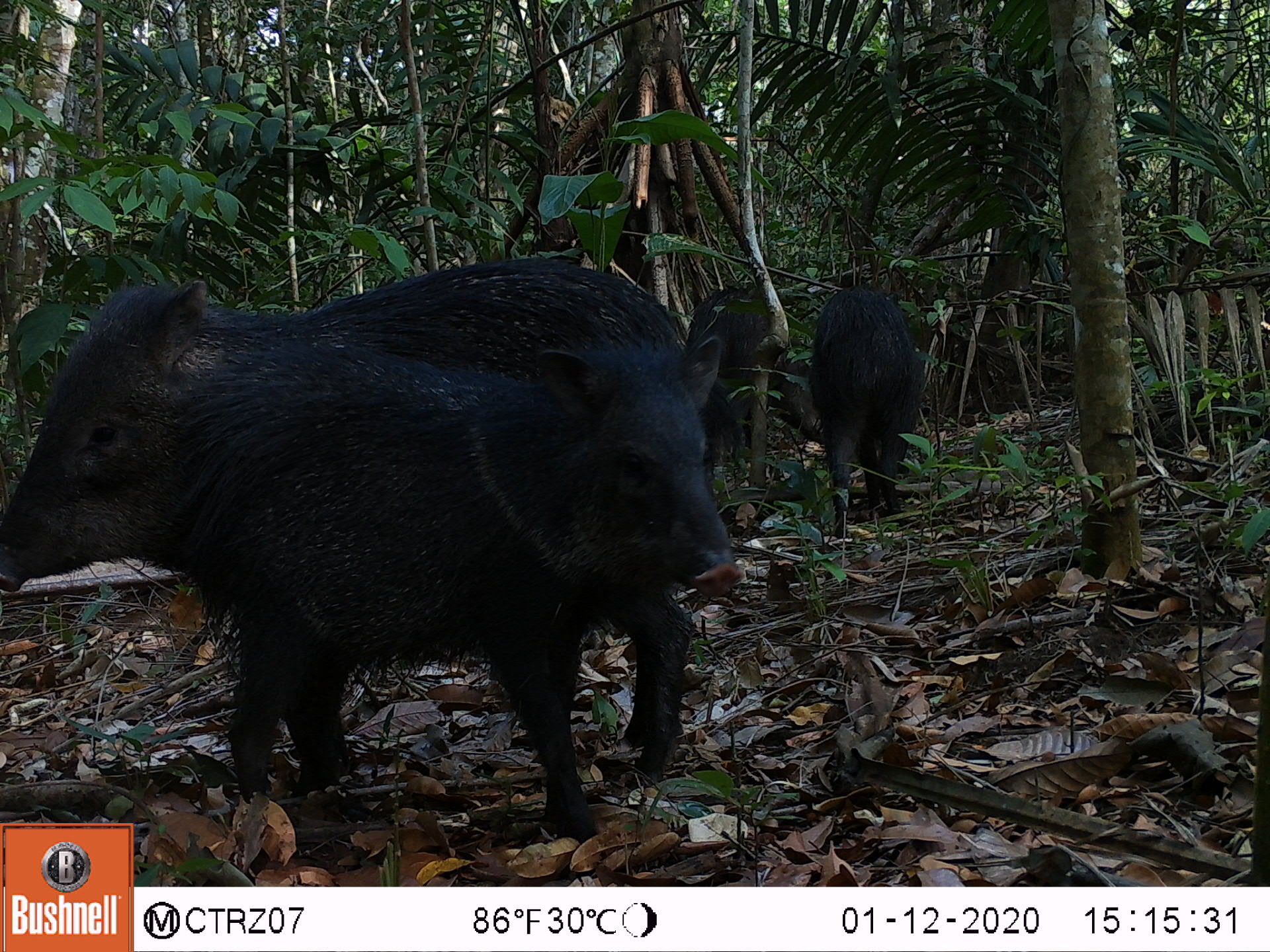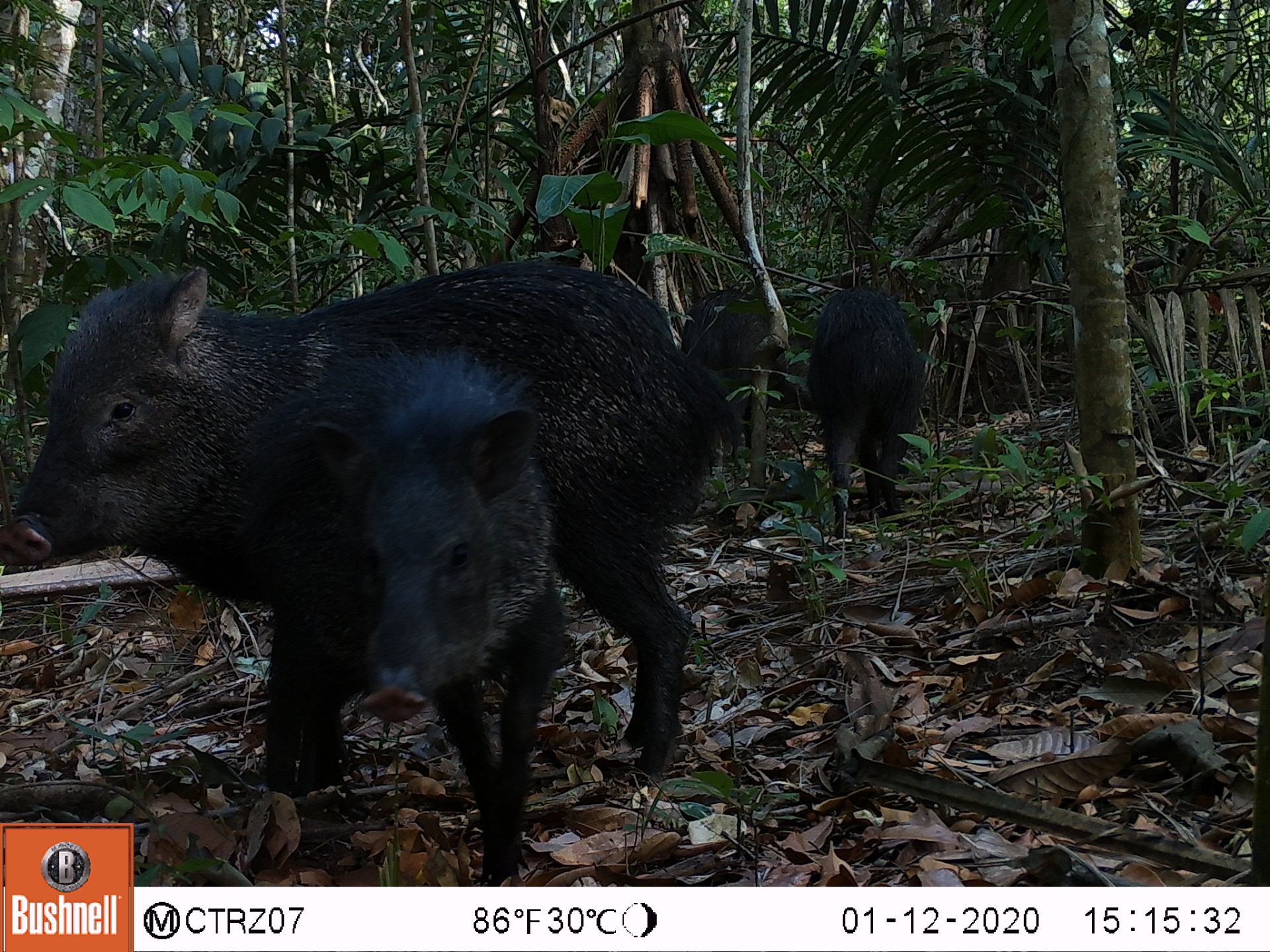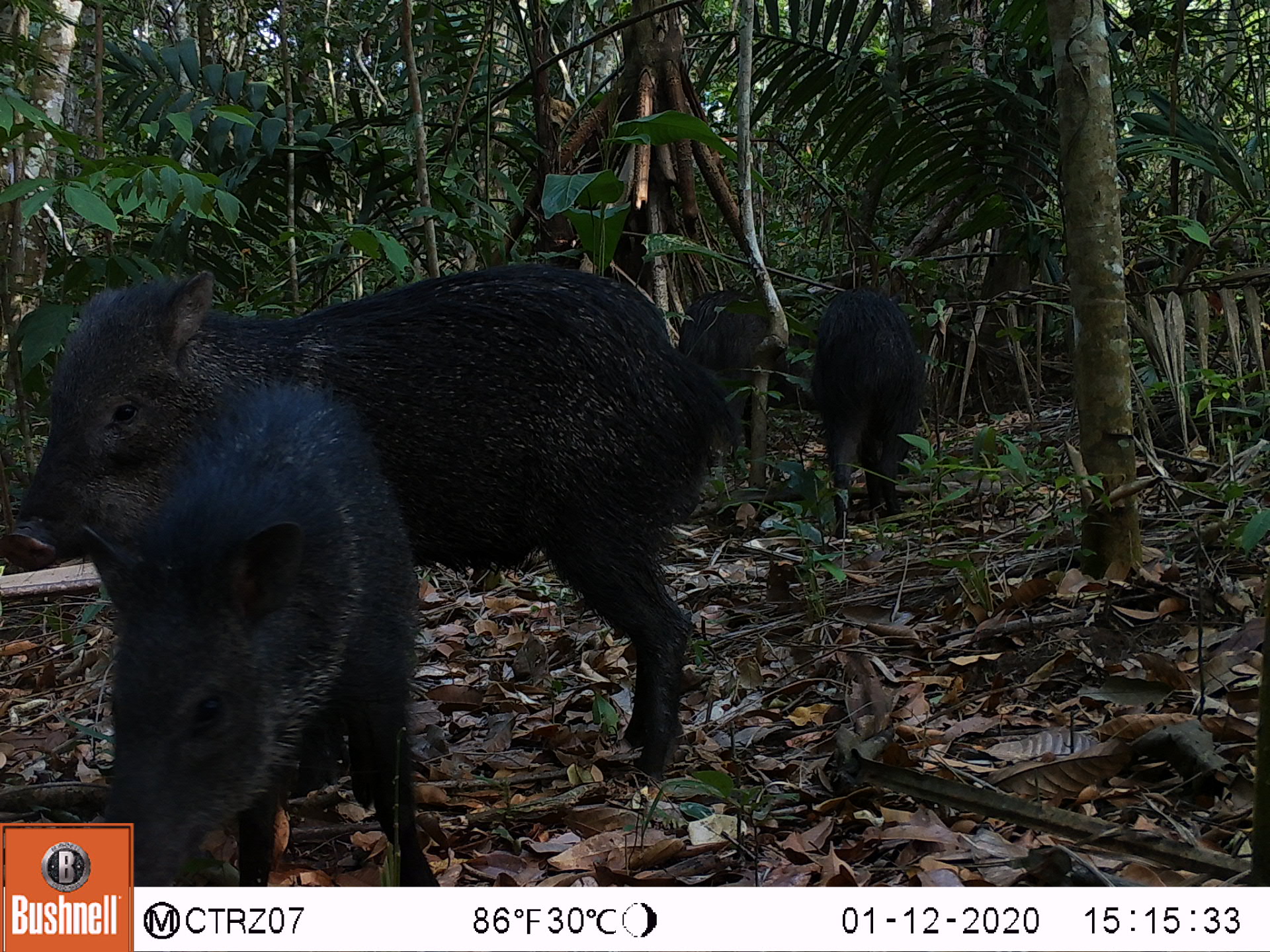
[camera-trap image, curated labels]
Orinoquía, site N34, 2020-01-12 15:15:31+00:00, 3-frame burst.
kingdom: Animalia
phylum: Chordata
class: Mammalia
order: Artiodactyla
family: Tayassuidae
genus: Pecari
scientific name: Pecari tajacu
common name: collared peccary